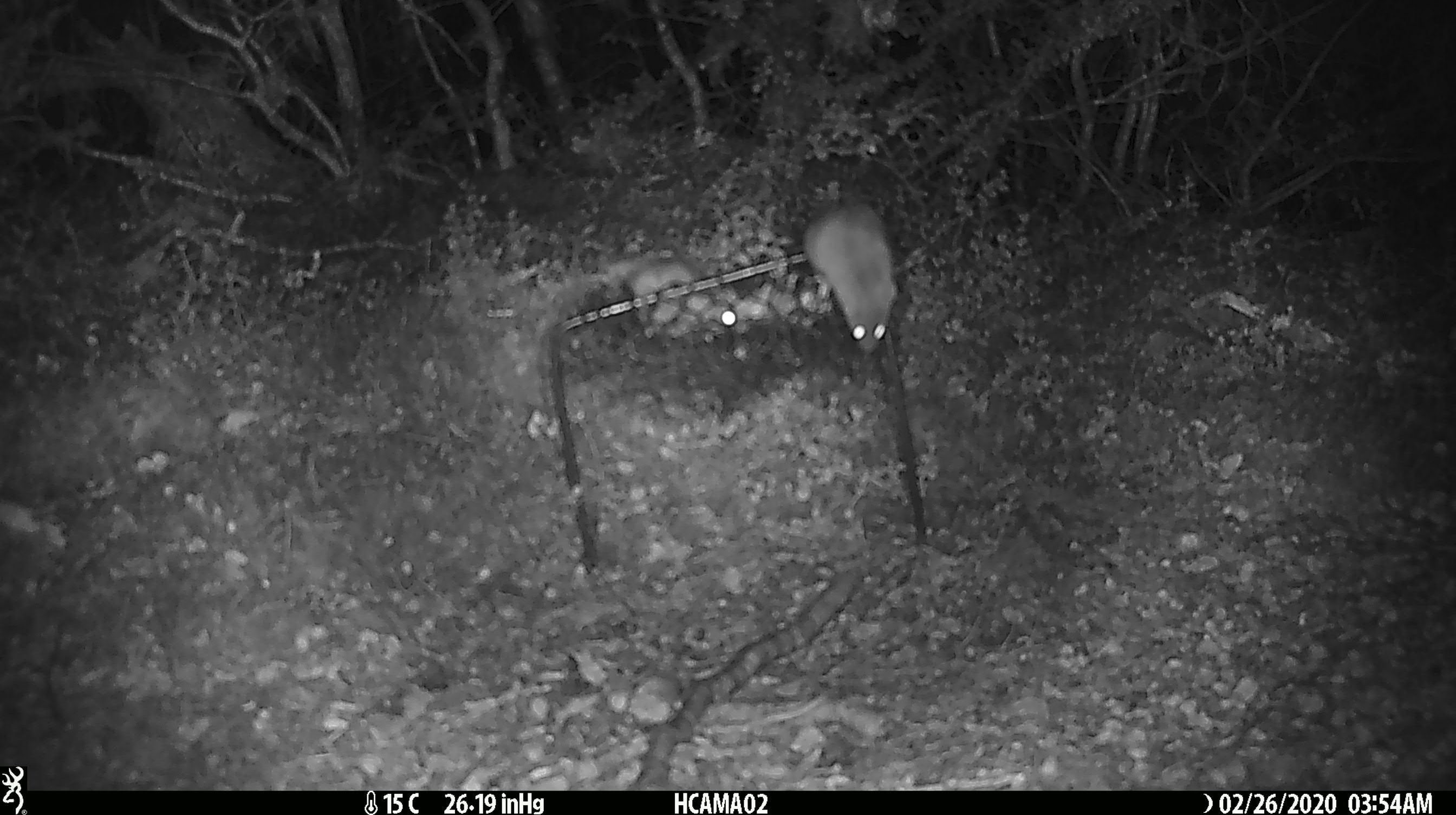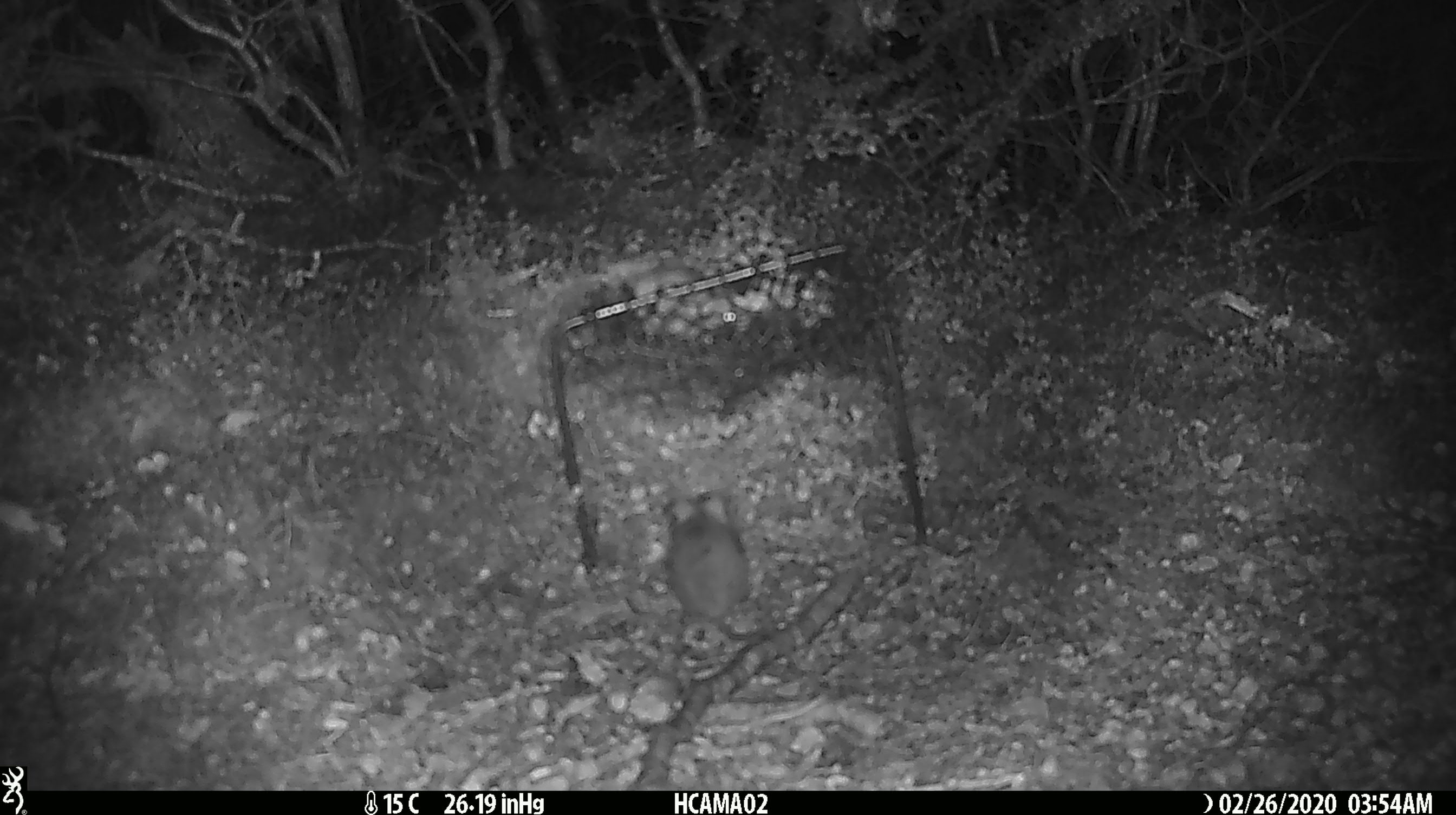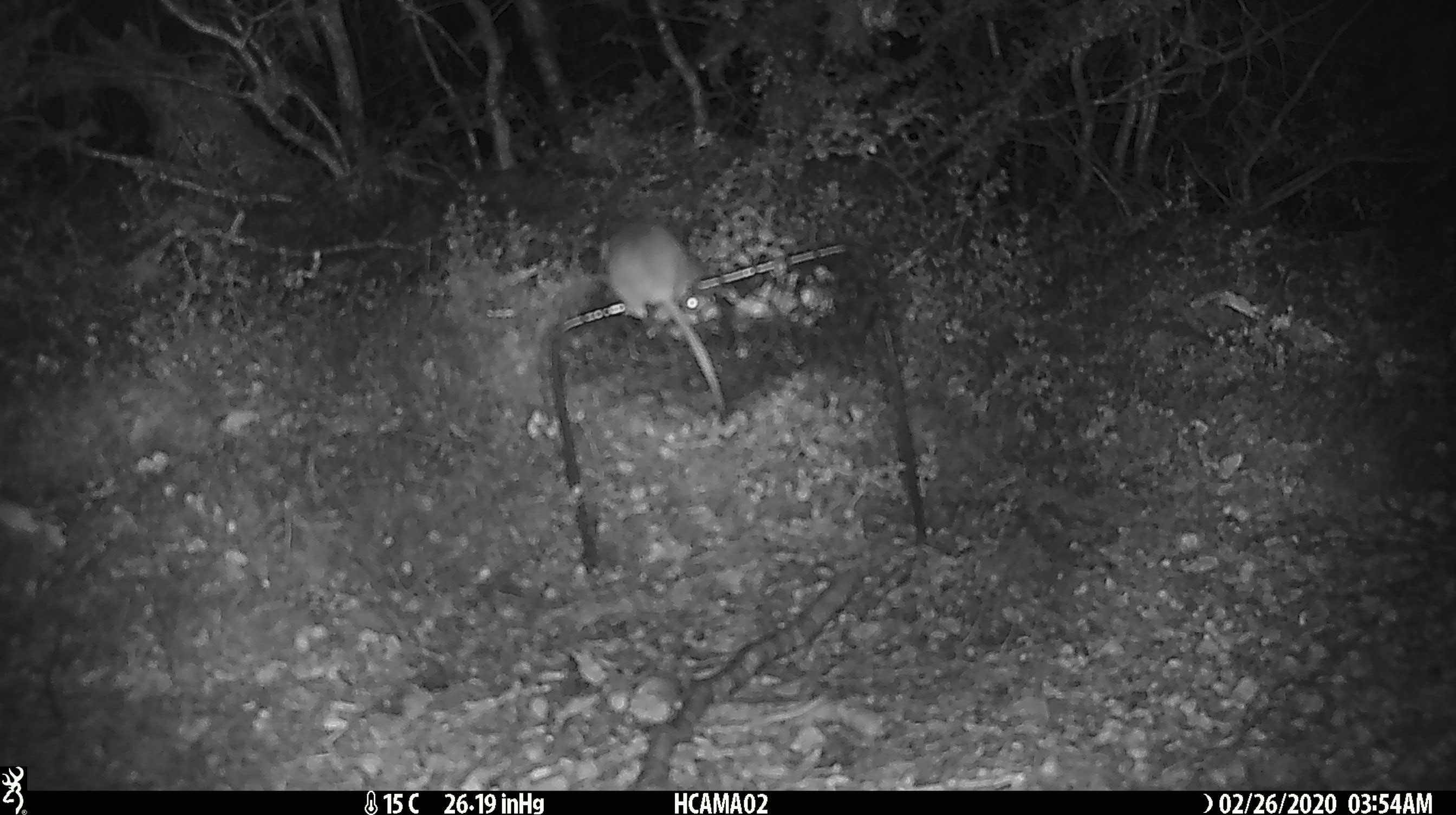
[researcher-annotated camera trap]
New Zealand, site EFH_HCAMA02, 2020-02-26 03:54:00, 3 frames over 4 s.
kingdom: Animalia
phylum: Chordata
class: Mammalia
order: Rodentia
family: Muridae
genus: Mus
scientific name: Mus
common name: mouse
Mouse (Mus).